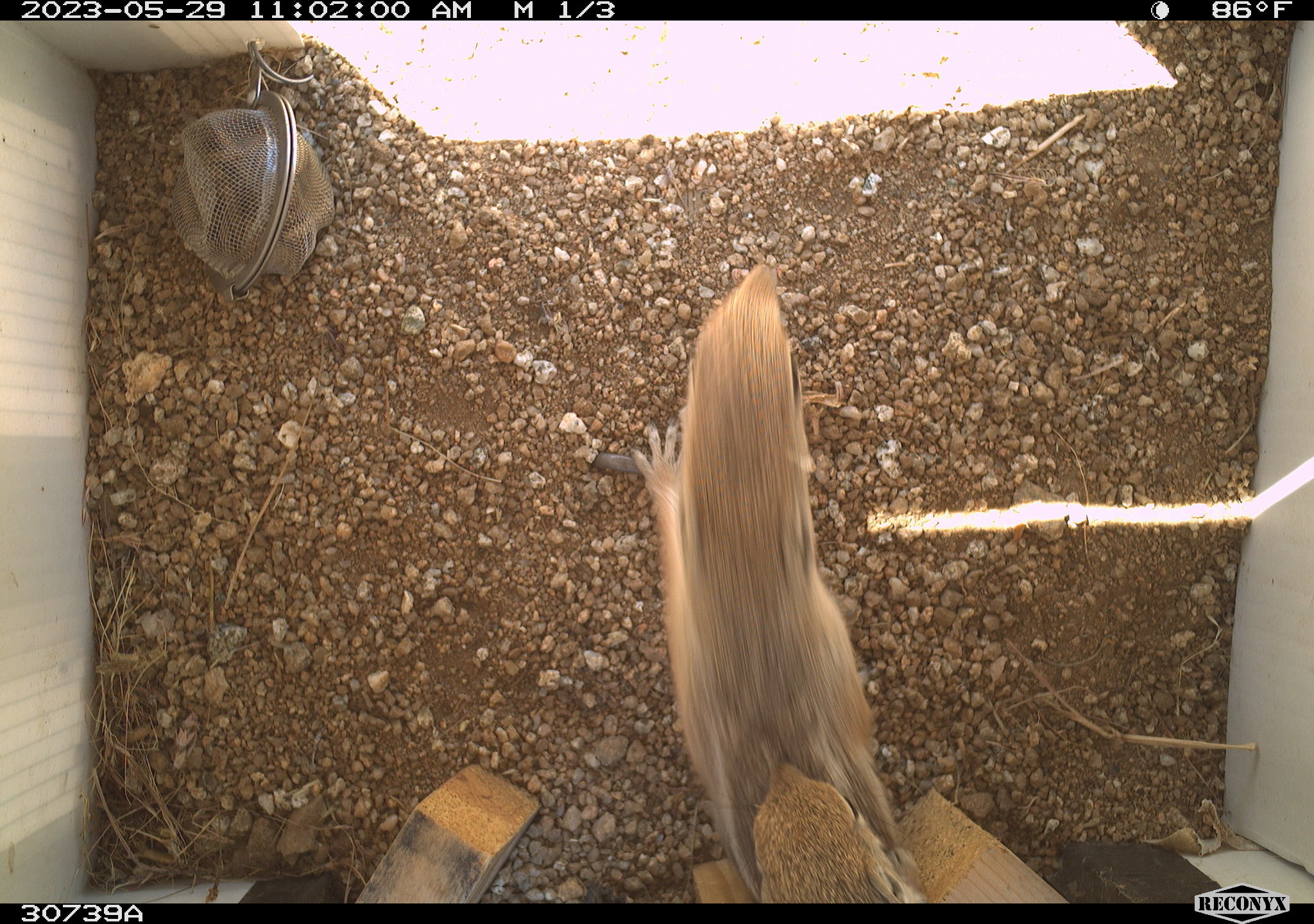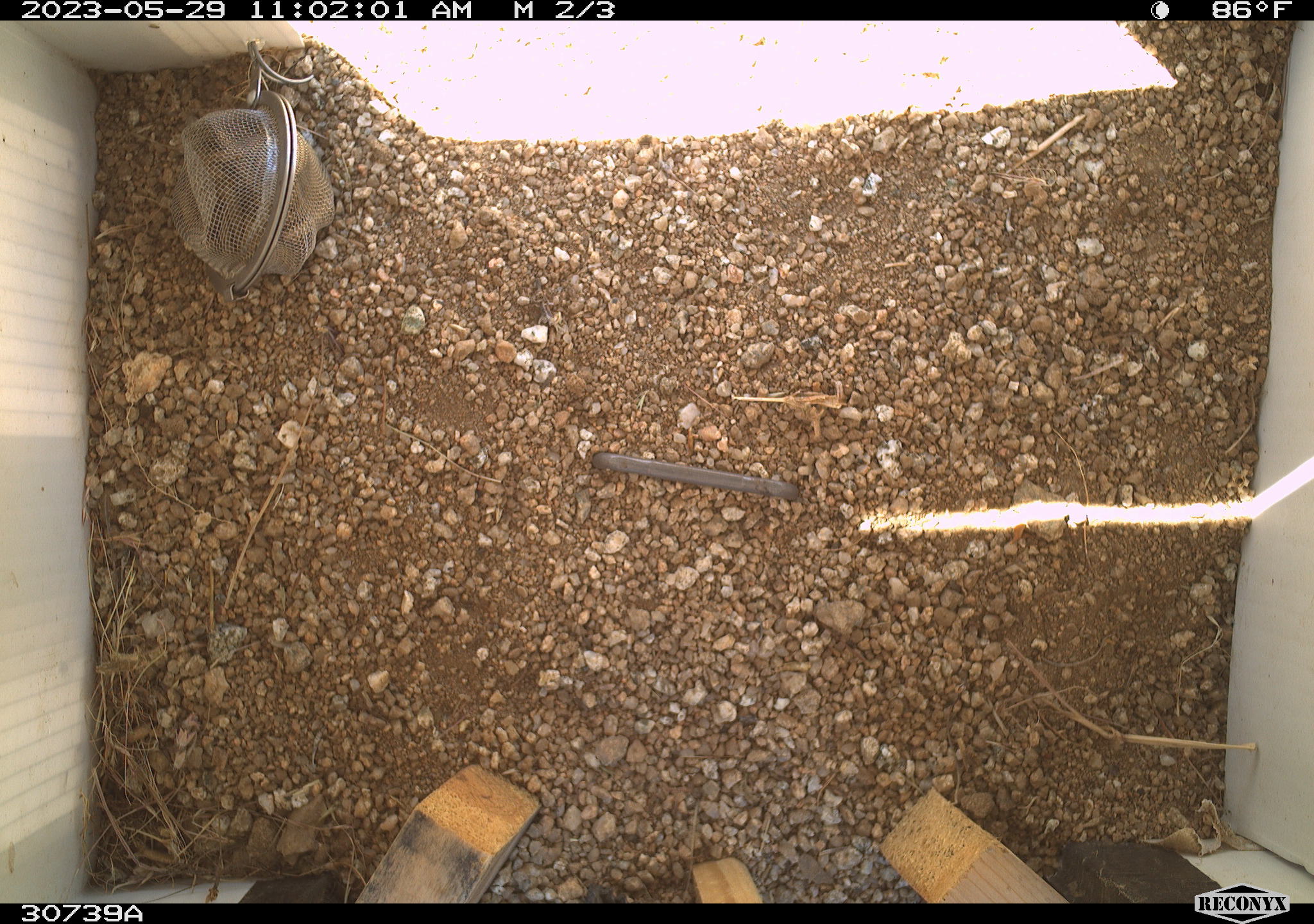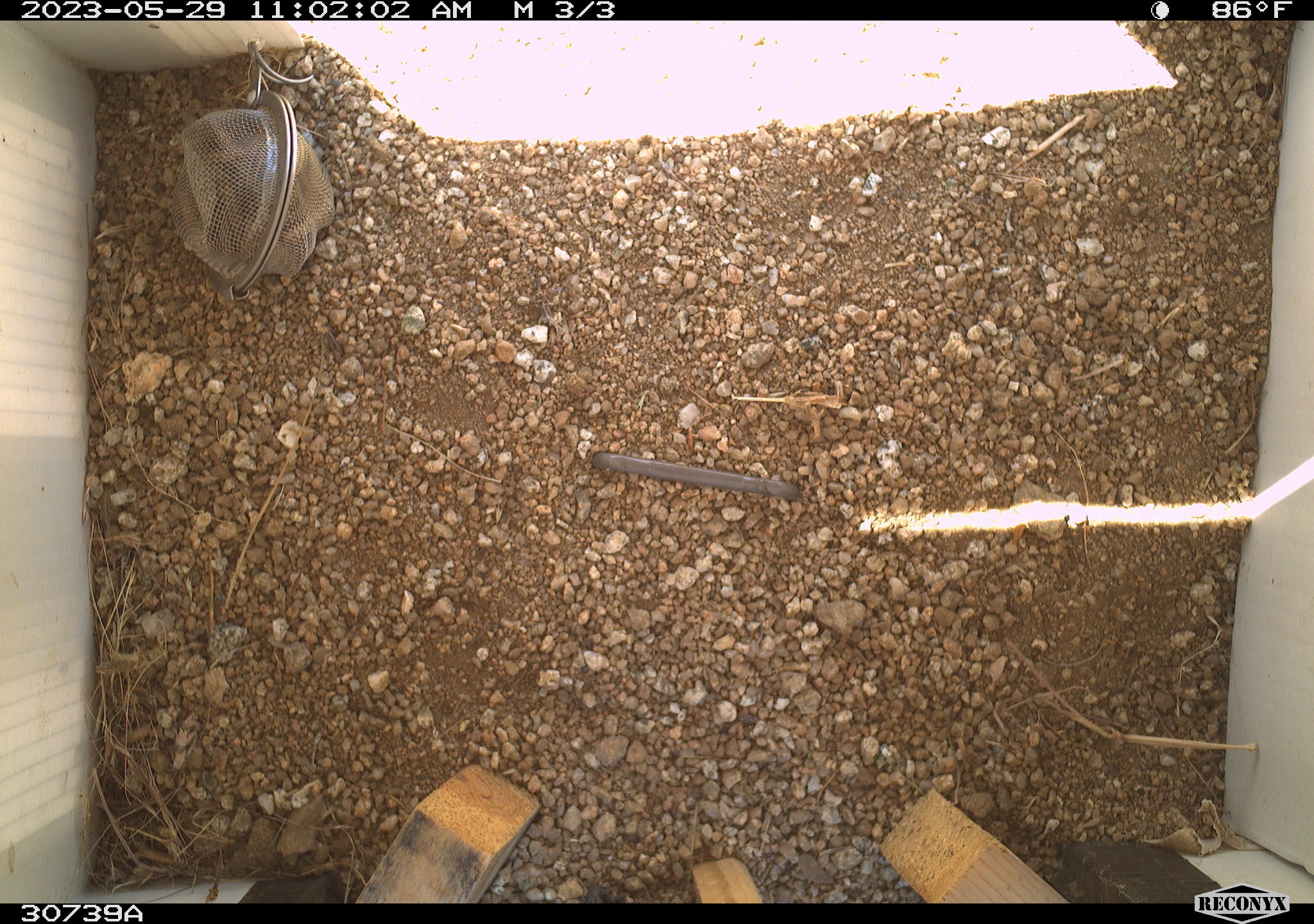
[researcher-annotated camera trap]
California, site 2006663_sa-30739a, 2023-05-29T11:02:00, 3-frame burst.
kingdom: Animalia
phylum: Chordata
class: Mammalia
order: Rodentia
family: Sciuridae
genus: Ammospermophilus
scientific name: Ammospermophilus leucurus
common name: white-tailed antelope squirrel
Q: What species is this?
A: White-tailed antelope squirrel (Ammospermophilus leucurus).